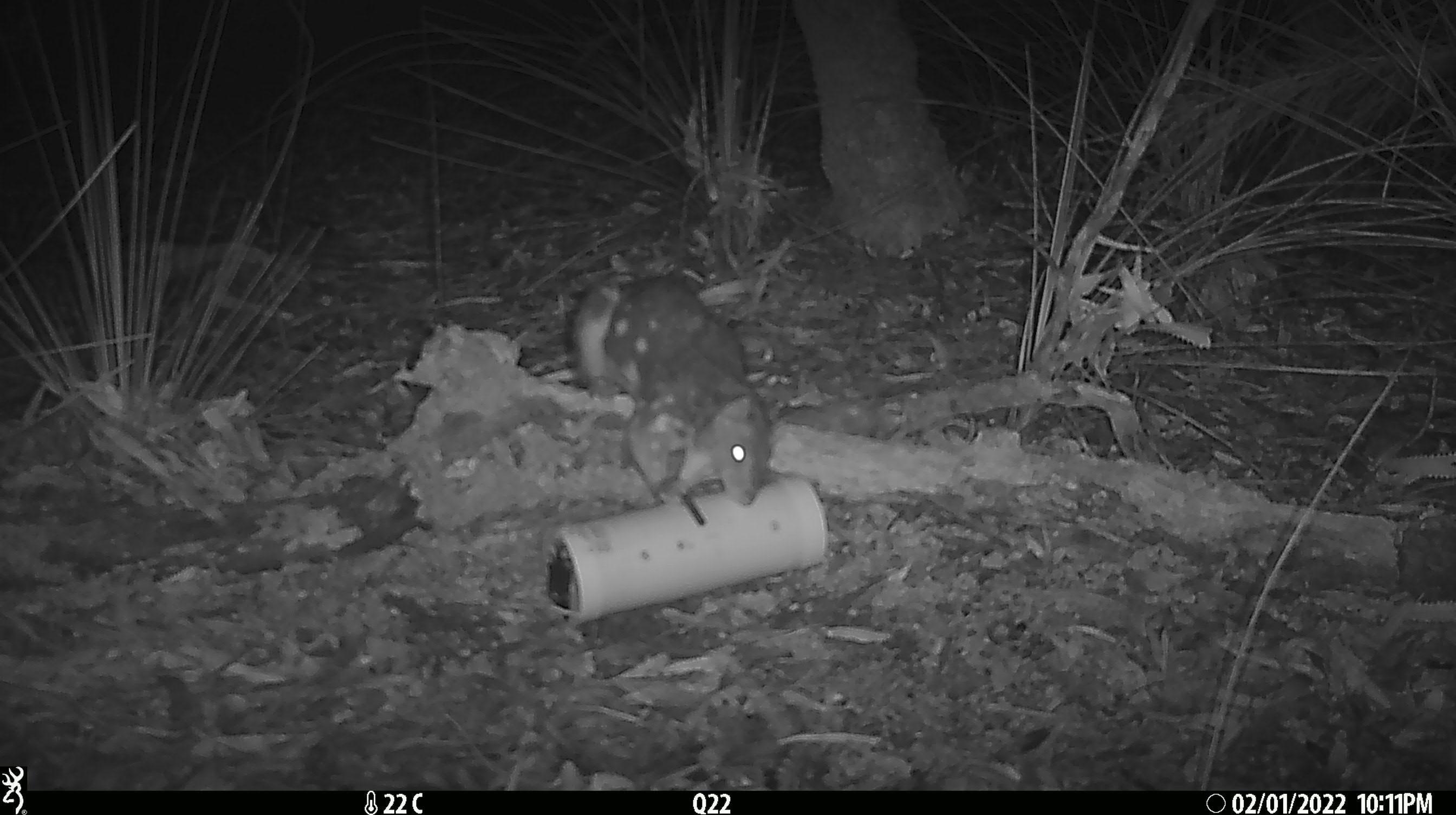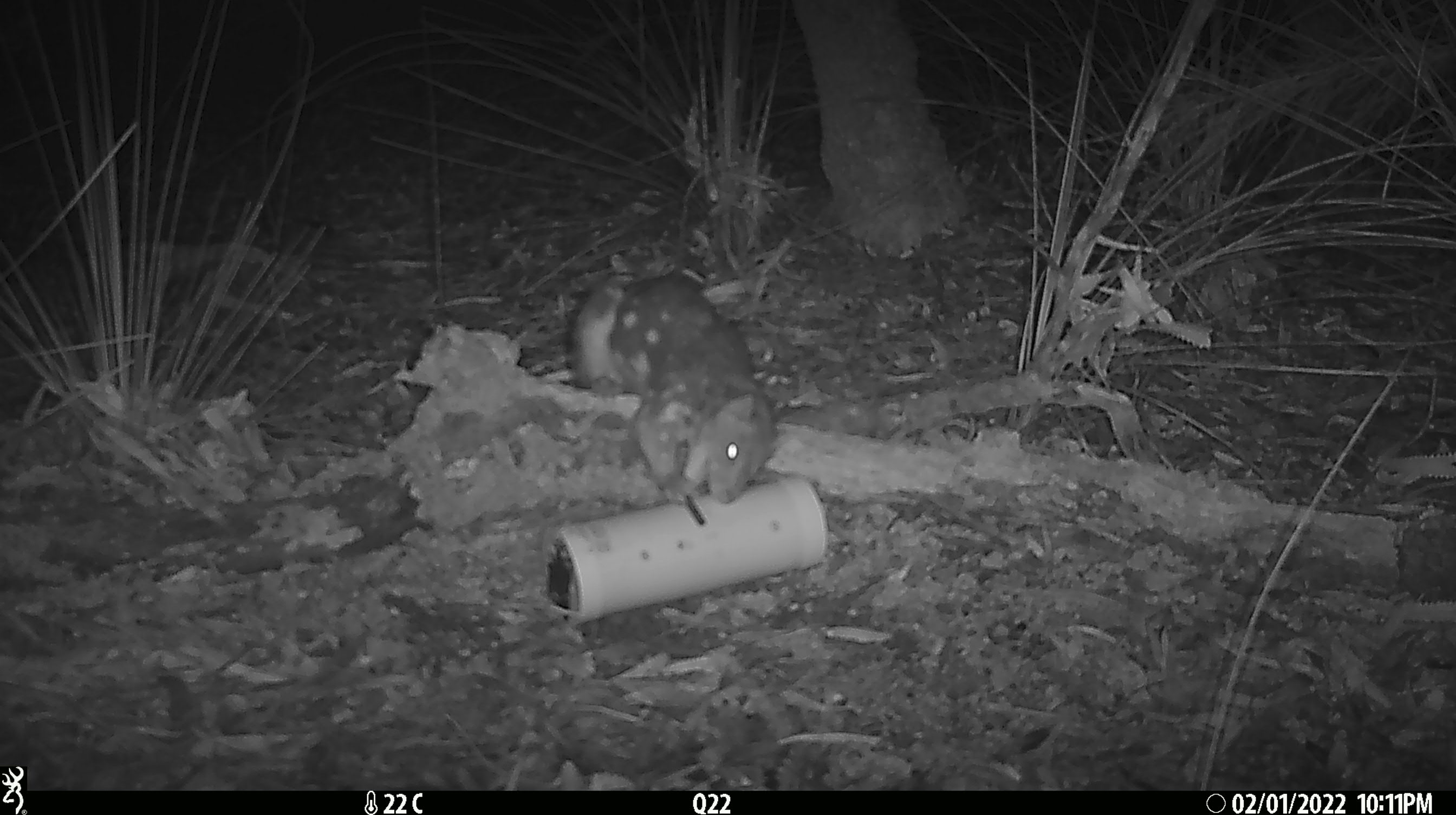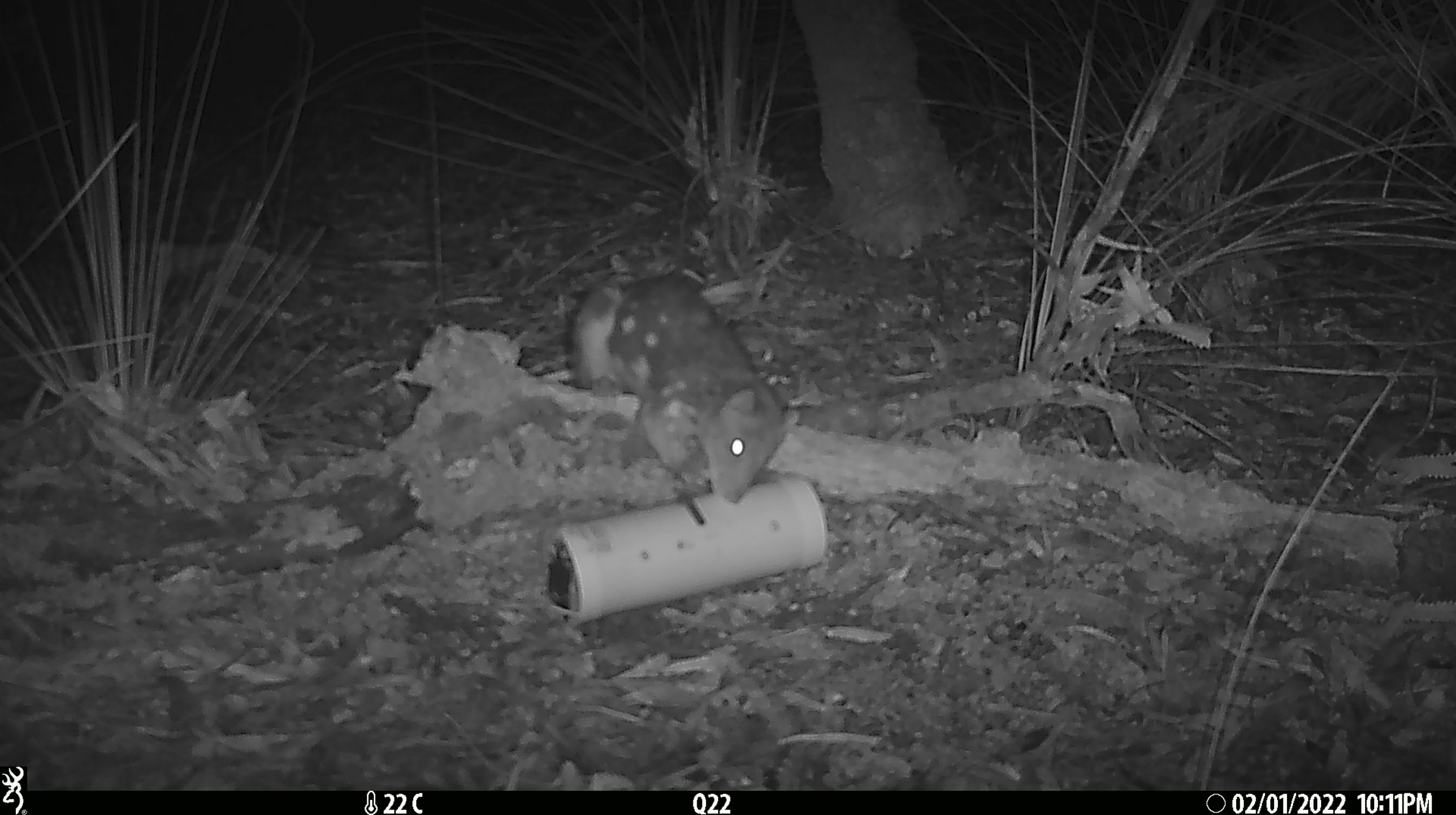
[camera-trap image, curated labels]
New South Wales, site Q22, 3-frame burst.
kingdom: Animalia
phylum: Chordata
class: Mammalia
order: Dasyuromorphia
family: Dasyuridae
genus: Dasyurus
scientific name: Dasyurus maculatus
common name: spotted-tailed quoll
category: quoll